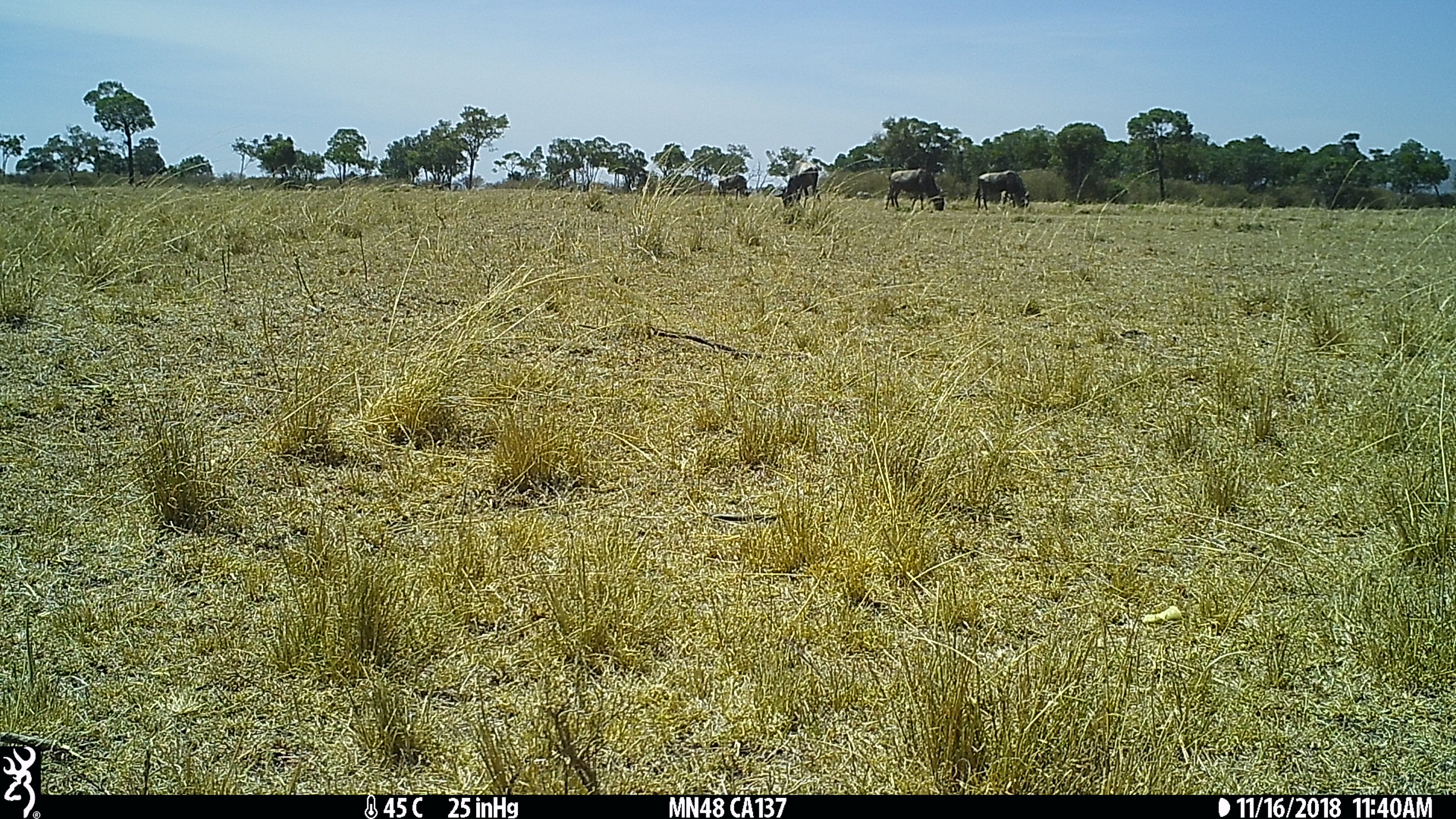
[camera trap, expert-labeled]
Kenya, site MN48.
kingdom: Animalia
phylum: Chordata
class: Mammalia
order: Artiodactyla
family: Bovidae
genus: Connochaetes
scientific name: Connochaetes taurinus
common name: blue wildebeest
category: wildebeest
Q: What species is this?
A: Wildebeest (blue wildebeest) (Connochaetes taurinus).